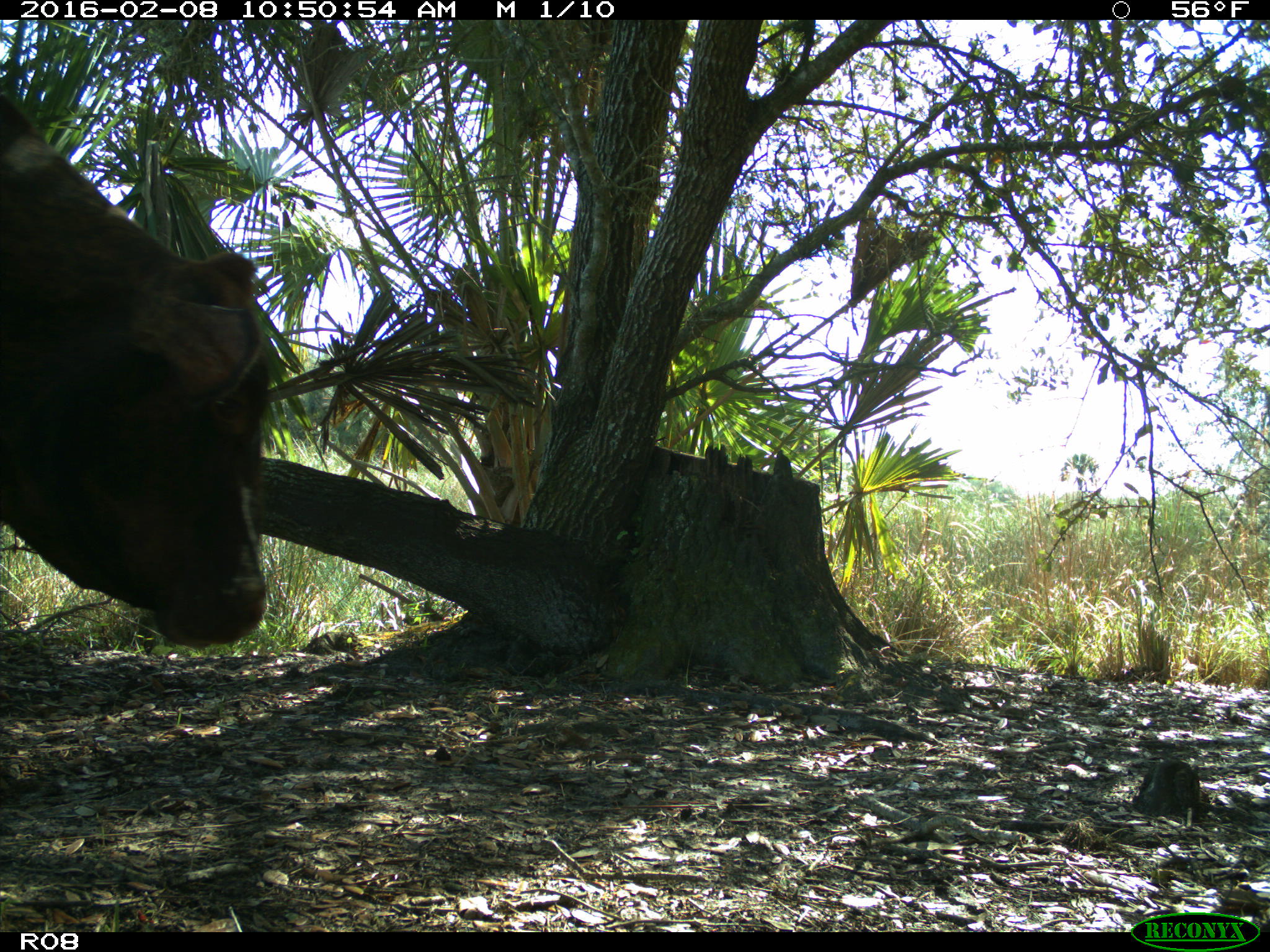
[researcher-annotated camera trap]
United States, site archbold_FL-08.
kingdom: Animalia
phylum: Chordata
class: Mammalia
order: Artiodactyla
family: Bovidae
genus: Bos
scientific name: Bos taurus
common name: domestic cow